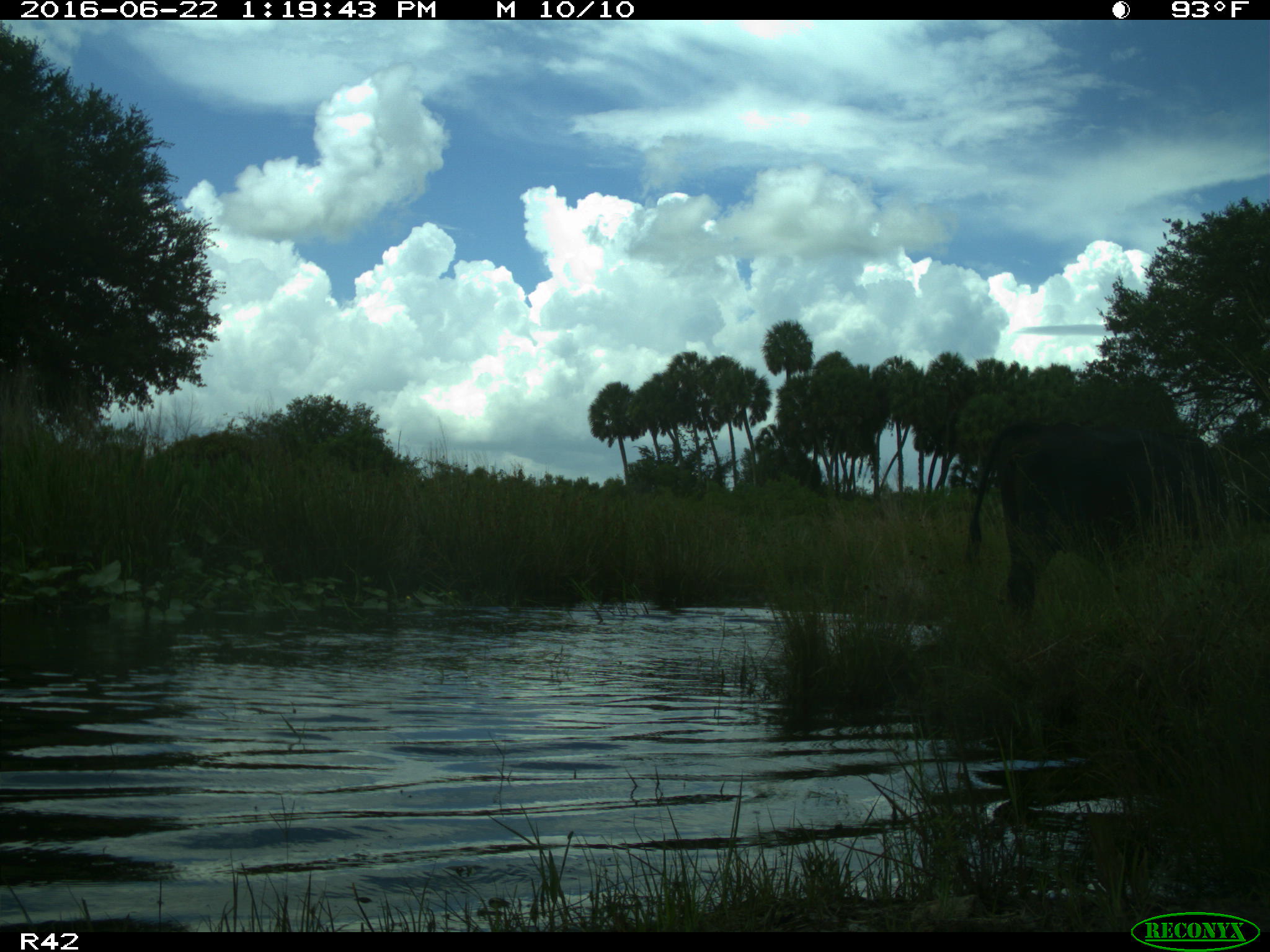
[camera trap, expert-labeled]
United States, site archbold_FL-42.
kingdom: Animalia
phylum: Chordata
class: Mammalia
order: Artiodactyla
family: Bovidae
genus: Bos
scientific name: Bos taurus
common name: domestic cow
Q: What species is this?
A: Bos taurus (domestic cow).